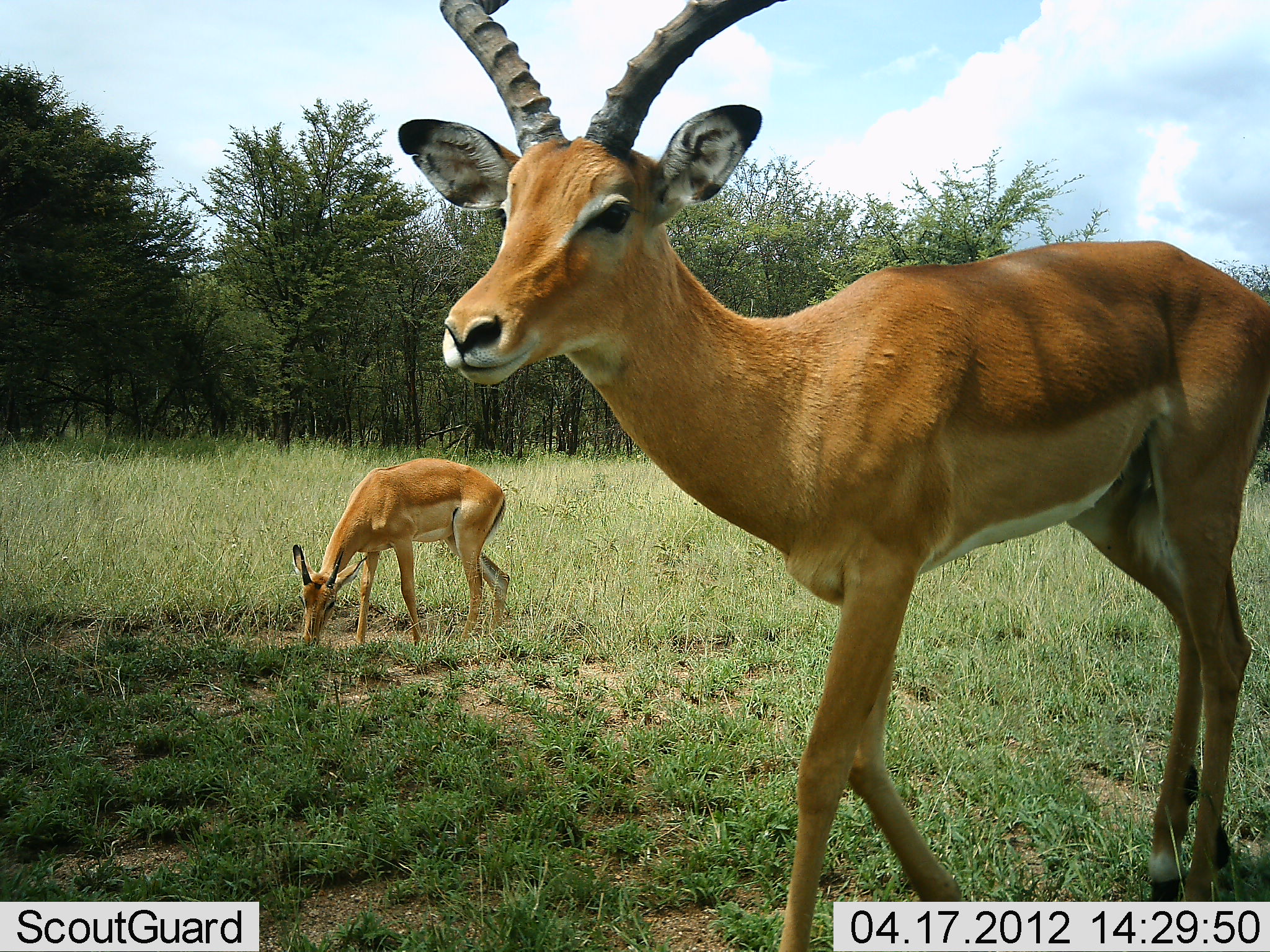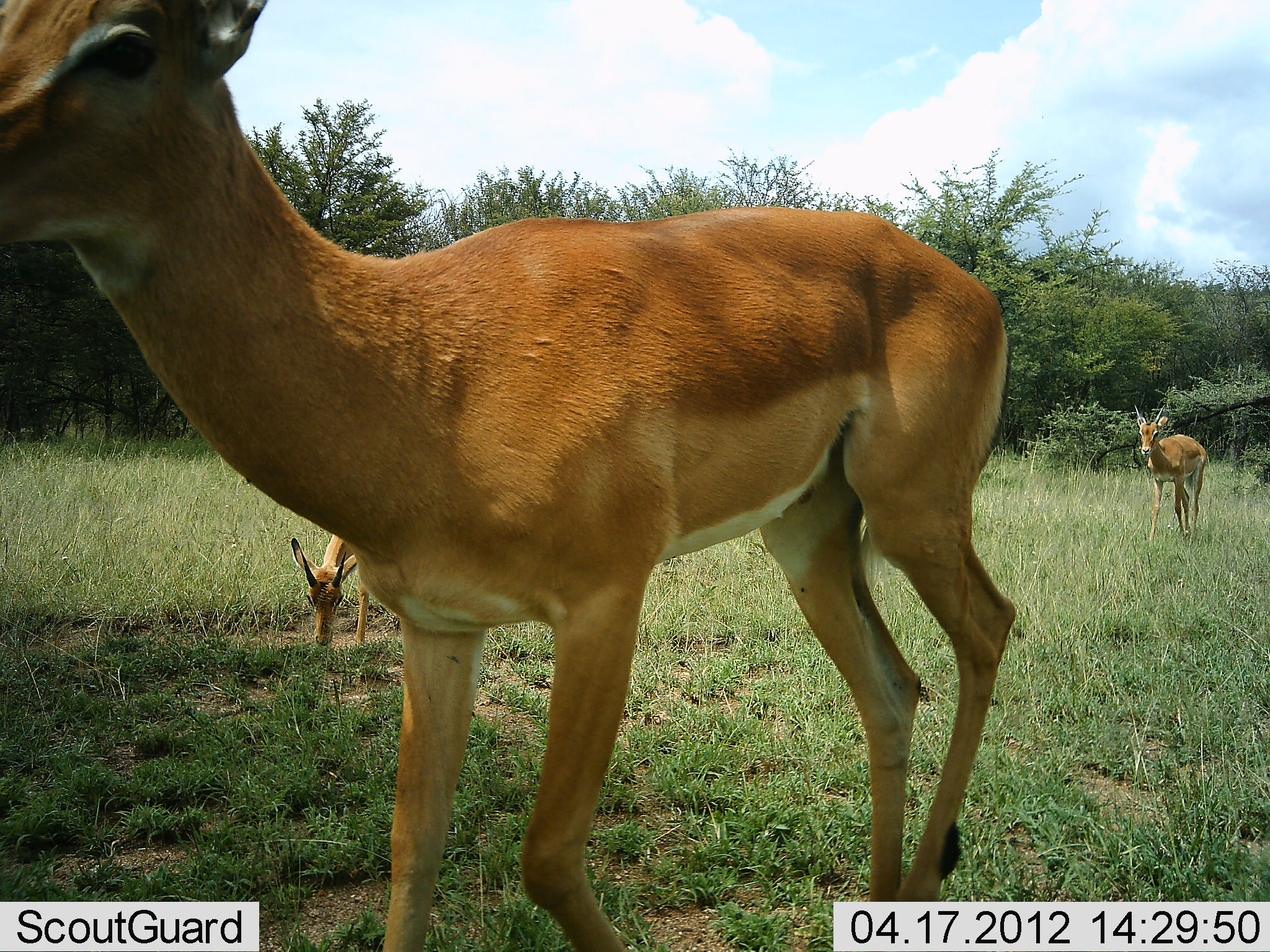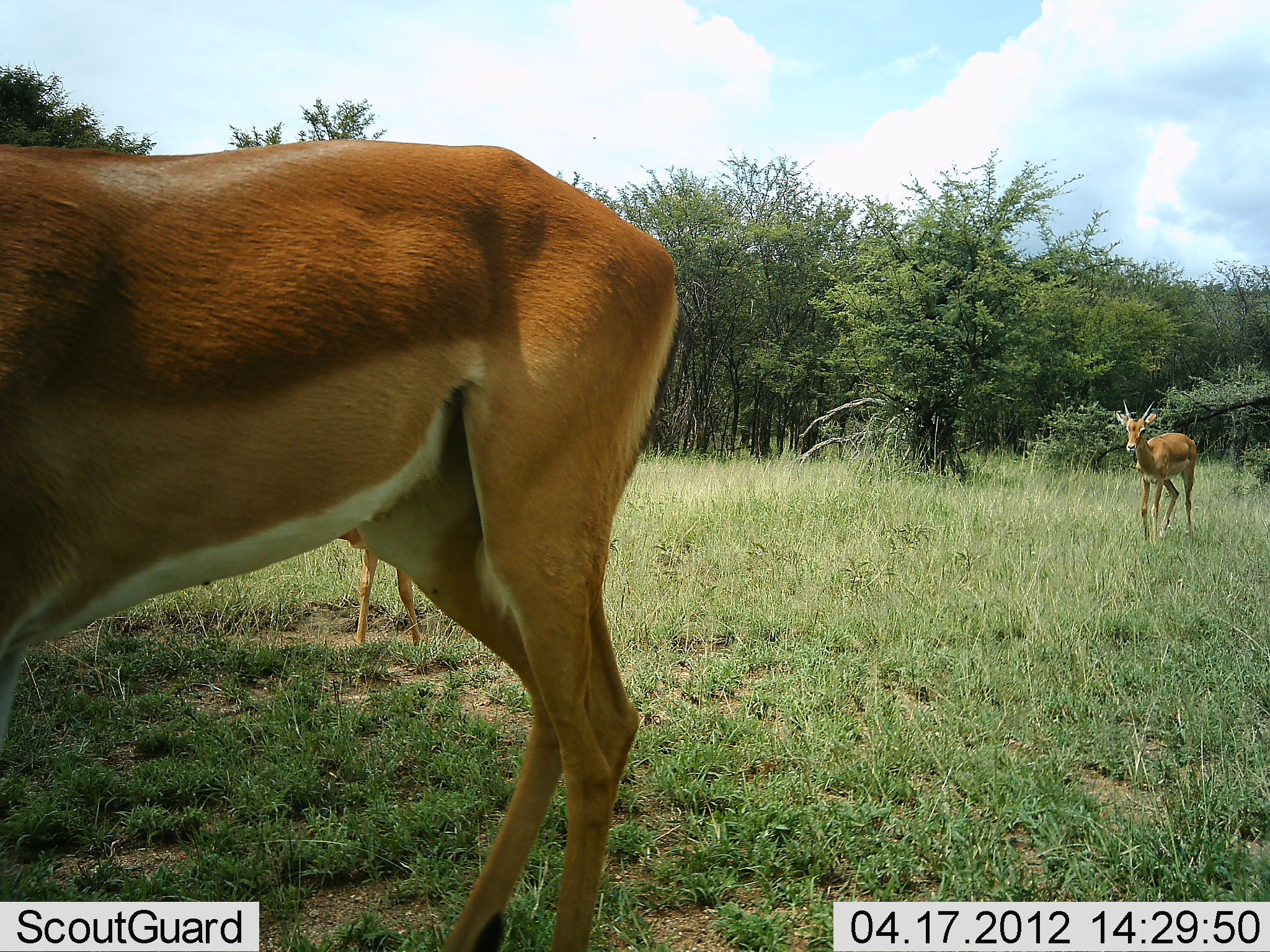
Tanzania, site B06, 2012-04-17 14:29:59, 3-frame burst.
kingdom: Animalia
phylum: Chordata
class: Mammalia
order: Artiodactyla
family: Bovidae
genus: Aepyceros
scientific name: Aepyceros melampus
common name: impala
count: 3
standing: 37%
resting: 0%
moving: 89%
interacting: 0%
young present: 11%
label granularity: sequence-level